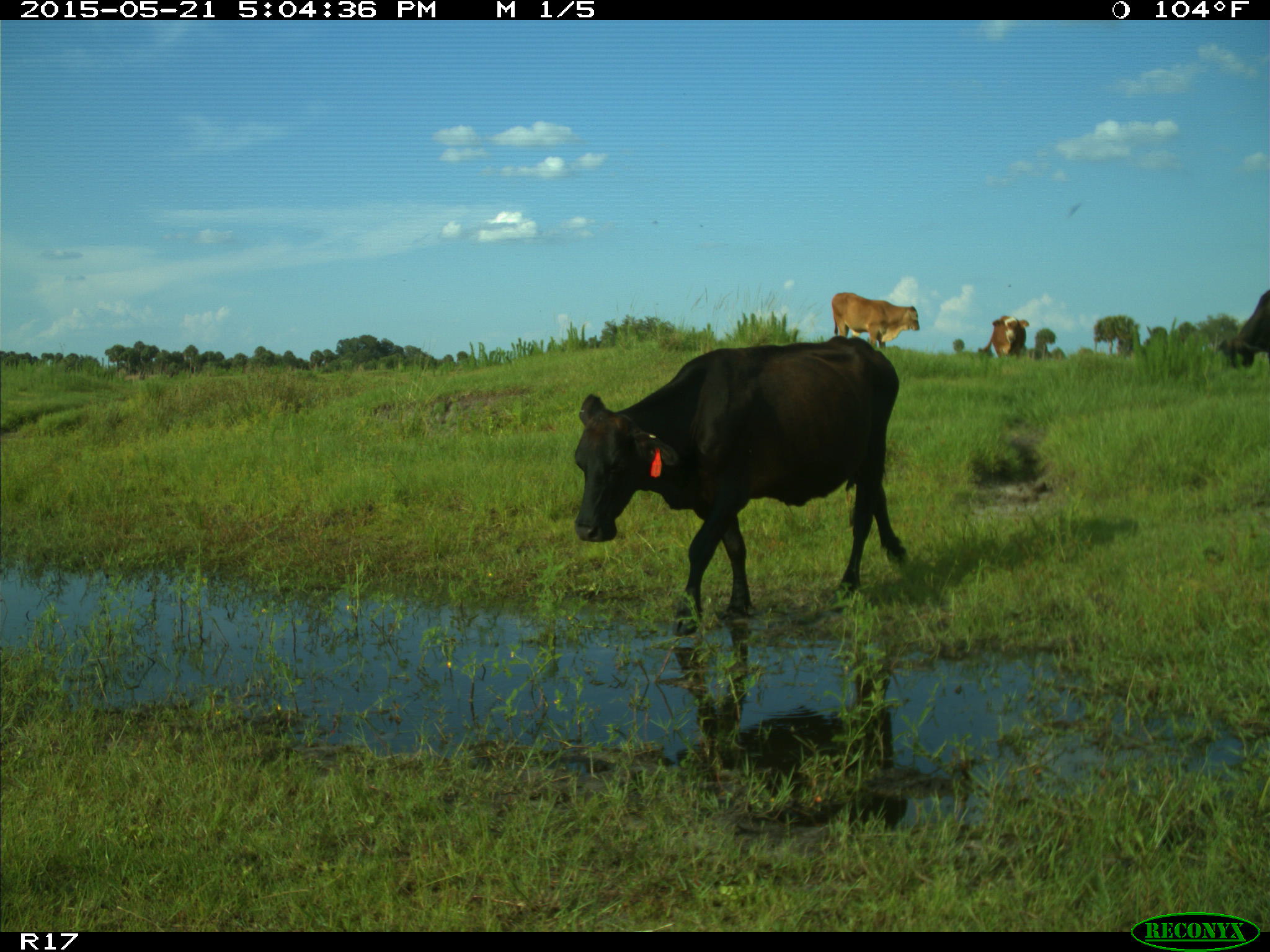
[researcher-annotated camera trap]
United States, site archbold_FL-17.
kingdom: Animalia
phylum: Chordata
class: Mammalia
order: Artiodactyla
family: Bovidae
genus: Bos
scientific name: Bos taurus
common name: domestic cow